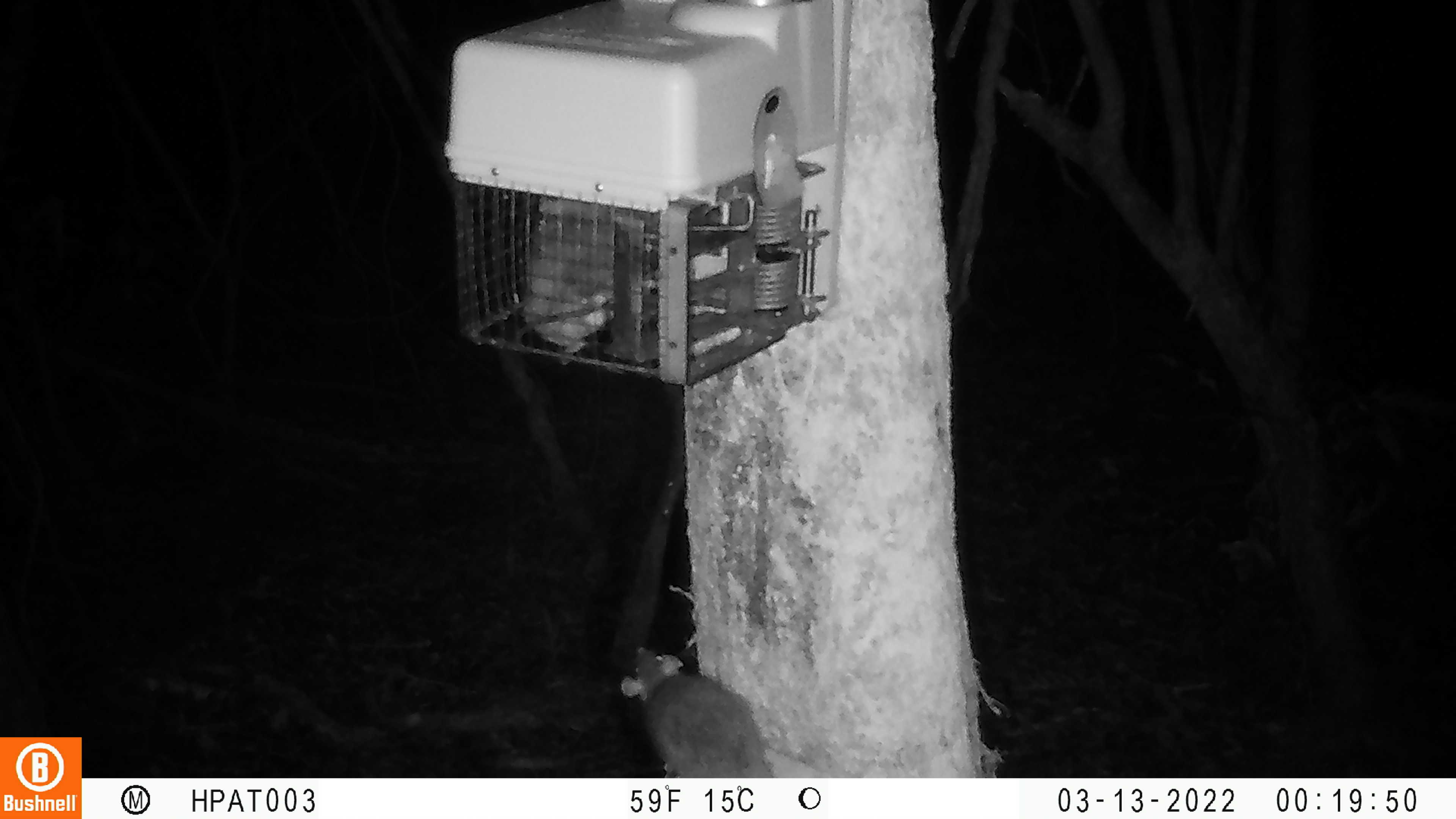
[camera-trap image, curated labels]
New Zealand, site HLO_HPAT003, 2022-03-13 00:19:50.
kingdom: Animalia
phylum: Chordata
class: Mammalia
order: Rodentia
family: Muridae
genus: Rattus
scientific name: Rattus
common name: rat